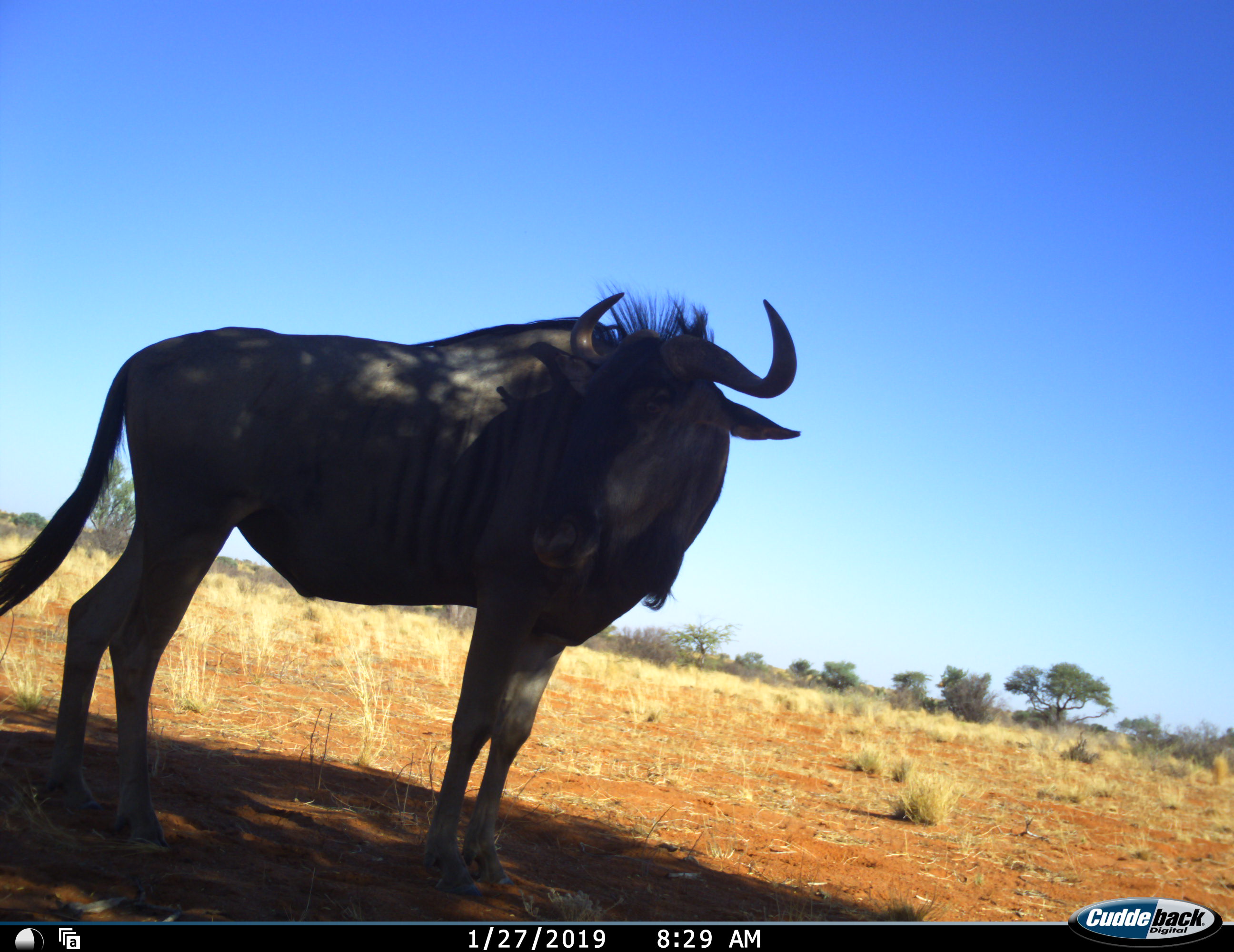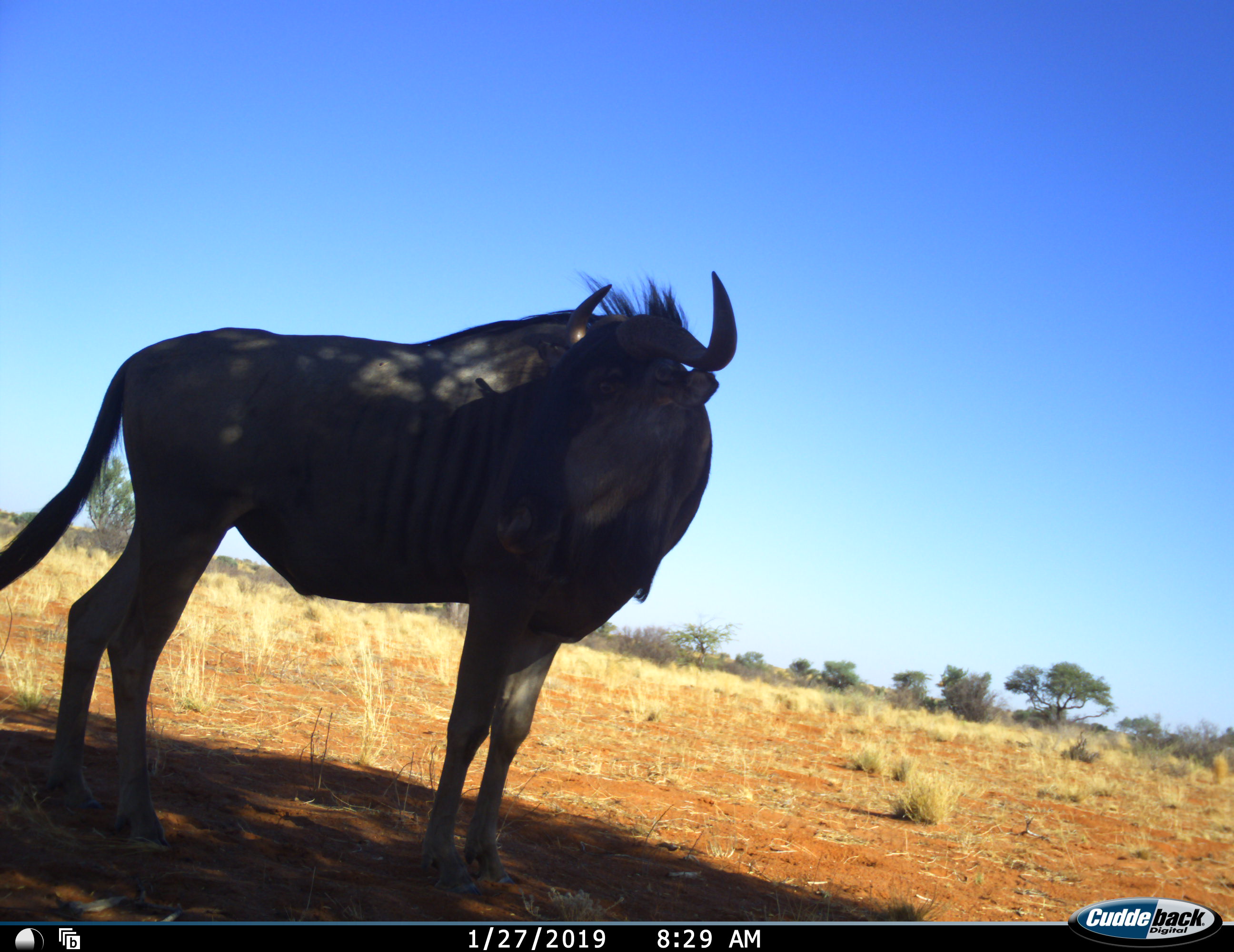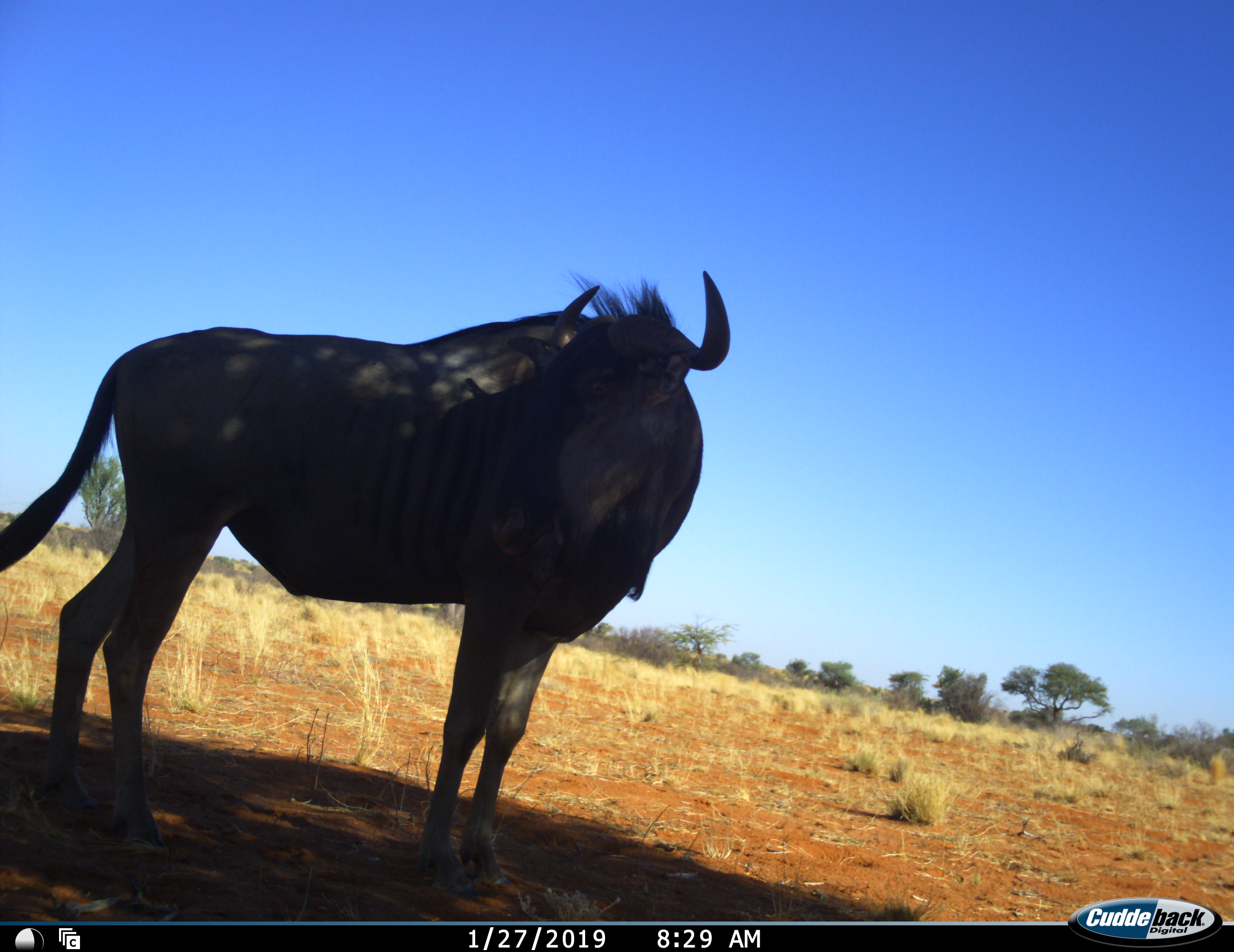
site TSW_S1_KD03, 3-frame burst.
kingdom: Animalia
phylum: Chordata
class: Mammalia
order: Artiodactyla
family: Bovidae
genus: Connochaetes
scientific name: Connochaetes taurinus taurinus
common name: blue wildebeest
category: wildebeestblue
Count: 1.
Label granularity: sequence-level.